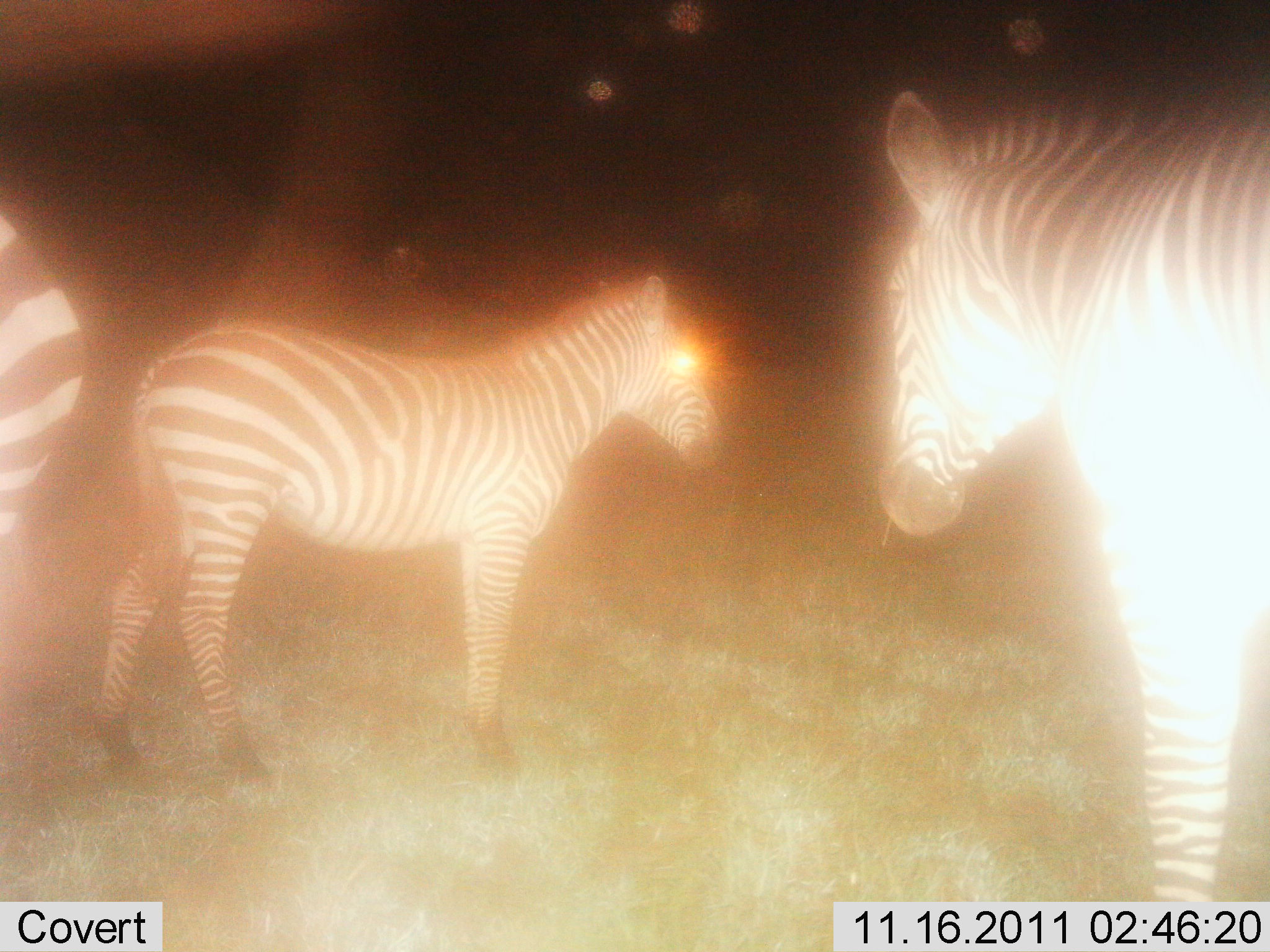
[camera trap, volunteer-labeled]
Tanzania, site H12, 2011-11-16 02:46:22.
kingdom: Animalia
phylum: Chordata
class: Mammalia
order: Perissodactyla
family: Equidae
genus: Equus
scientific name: Equus quagga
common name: plains zebra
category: zebra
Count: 3.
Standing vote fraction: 88%.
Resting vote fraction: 12%.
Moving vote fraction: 0%.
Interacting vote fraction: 0%.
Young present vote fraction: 6%.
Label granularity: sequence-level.